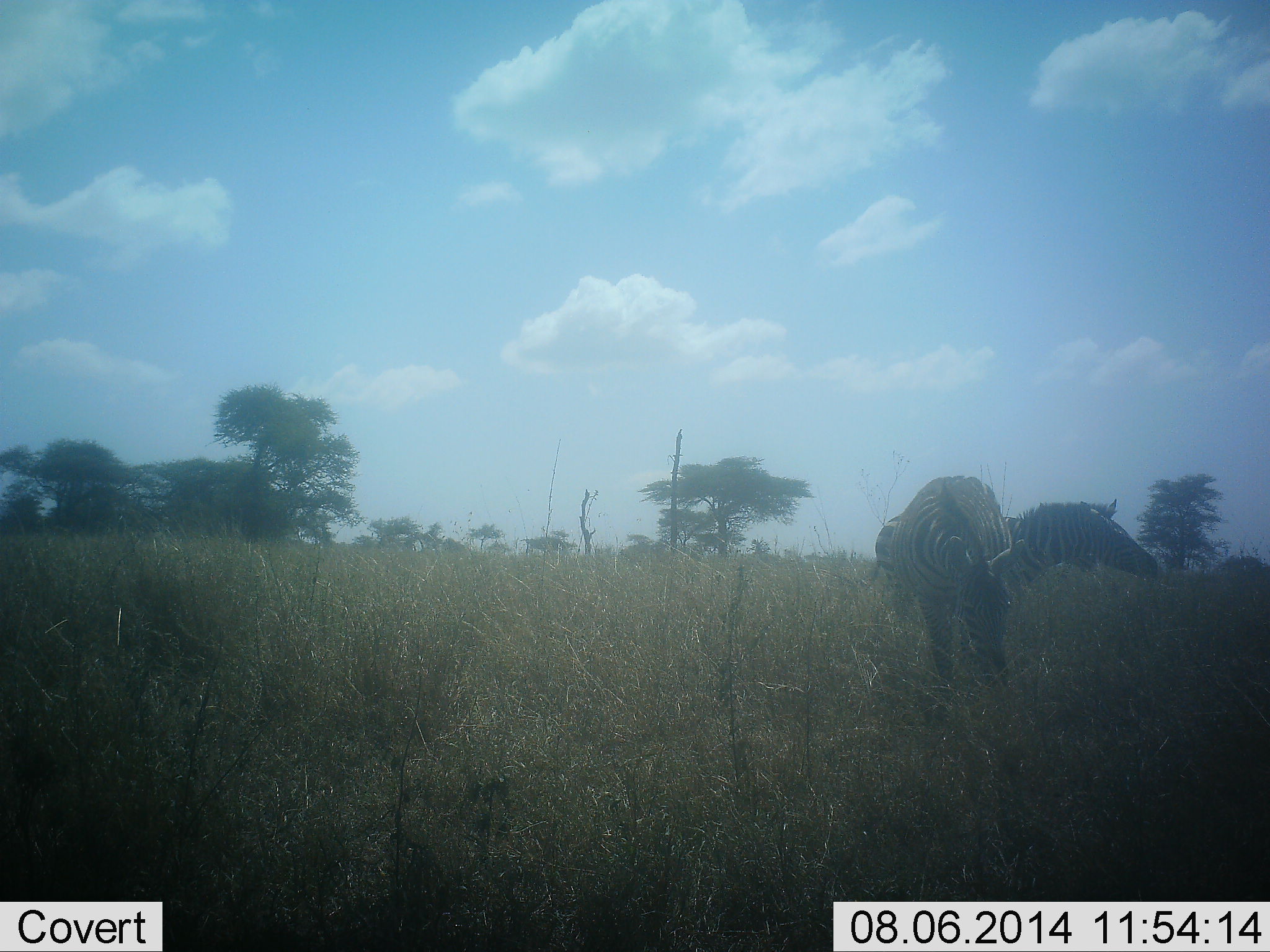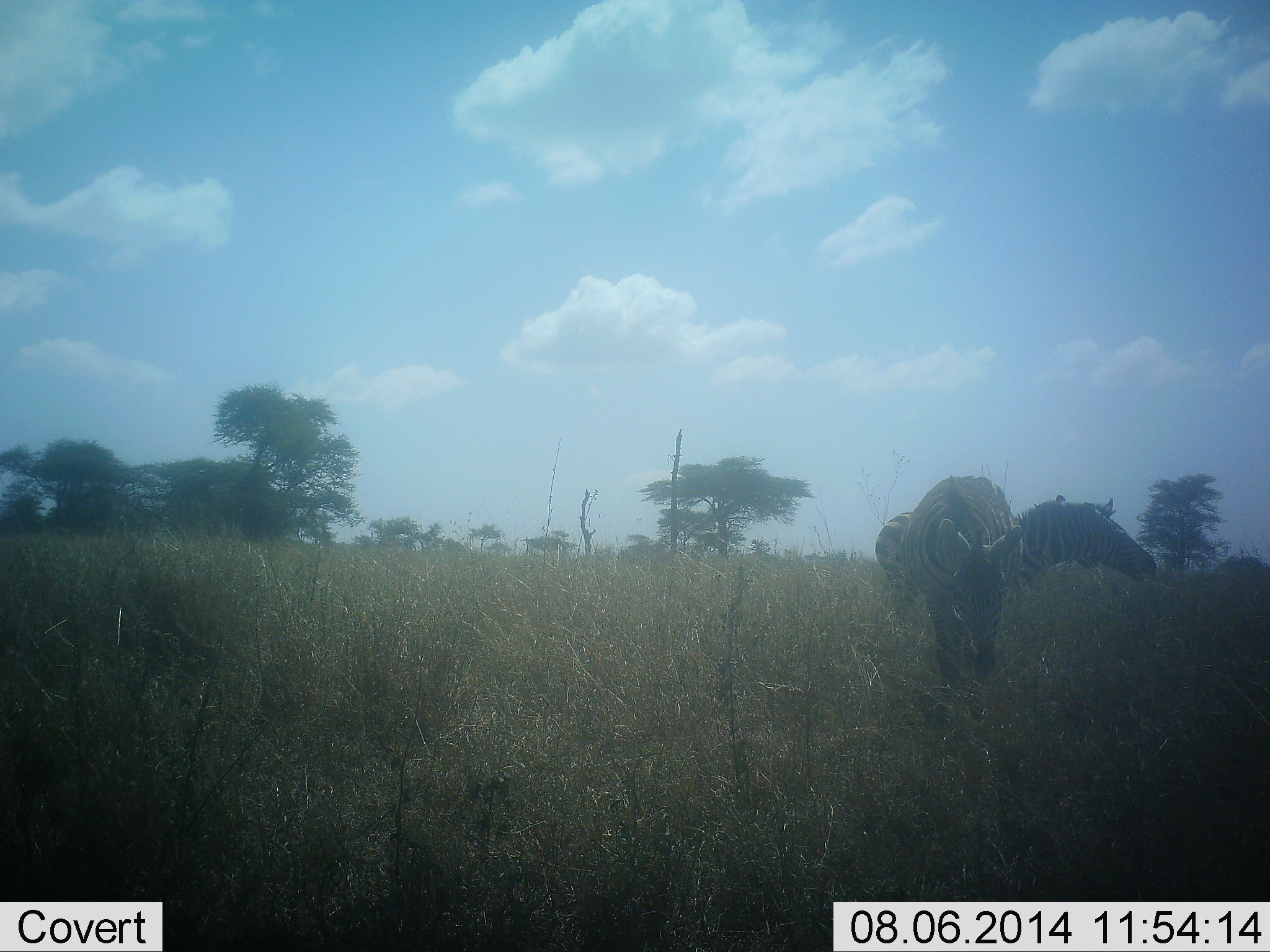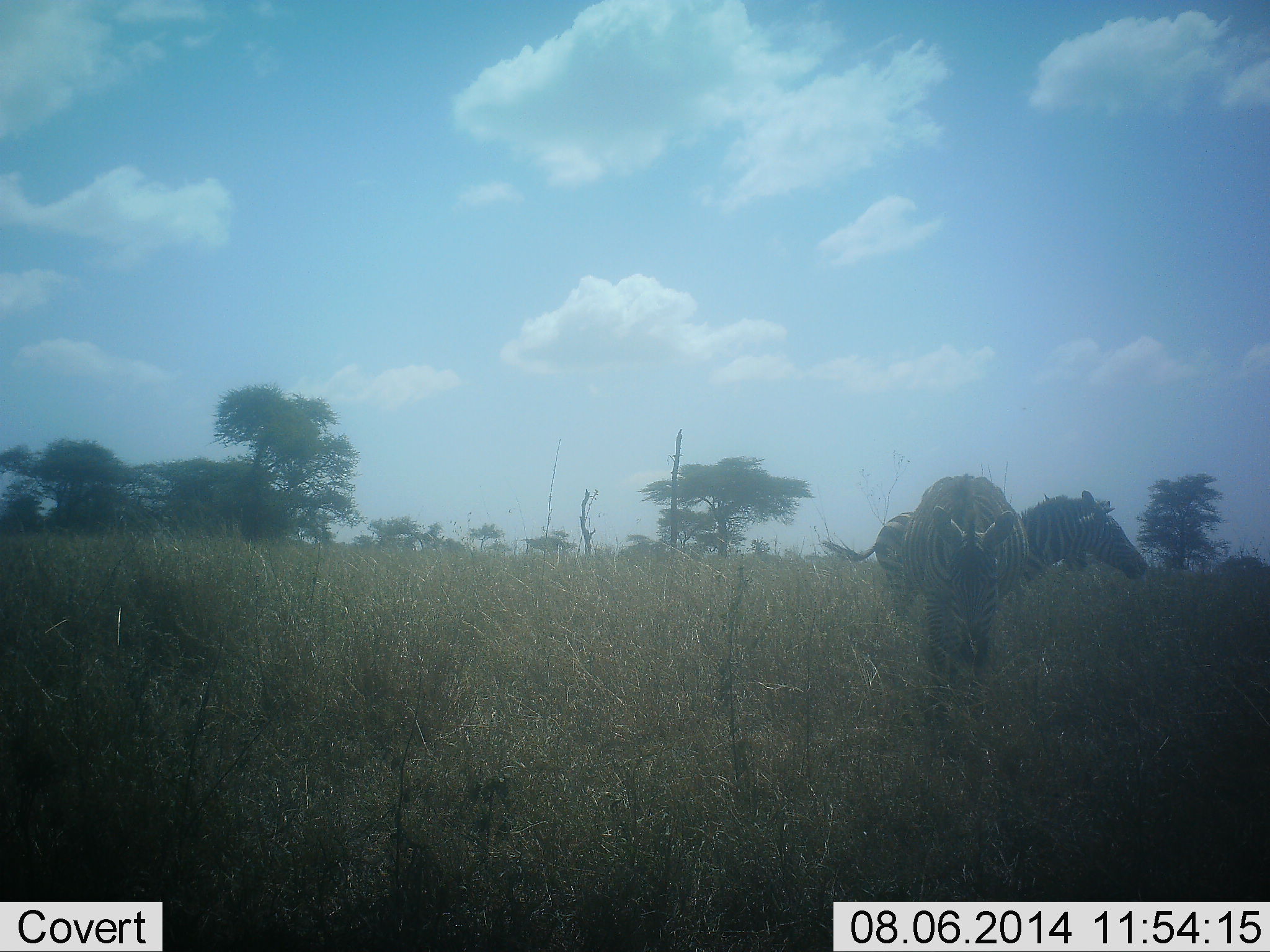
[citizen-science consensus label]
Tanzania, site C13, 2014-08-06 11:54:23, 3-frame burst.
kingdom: Animalia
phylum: Chordata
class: Mammalia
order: Perissodactyla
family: Equidae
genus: Equus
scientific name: Equus quagga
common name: plains zebra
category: zebra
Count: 2.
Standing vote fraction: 30%.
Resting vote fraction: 10%.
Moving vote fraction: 30%.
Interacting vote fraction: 0%.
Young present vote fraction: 0%.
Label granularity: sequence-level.